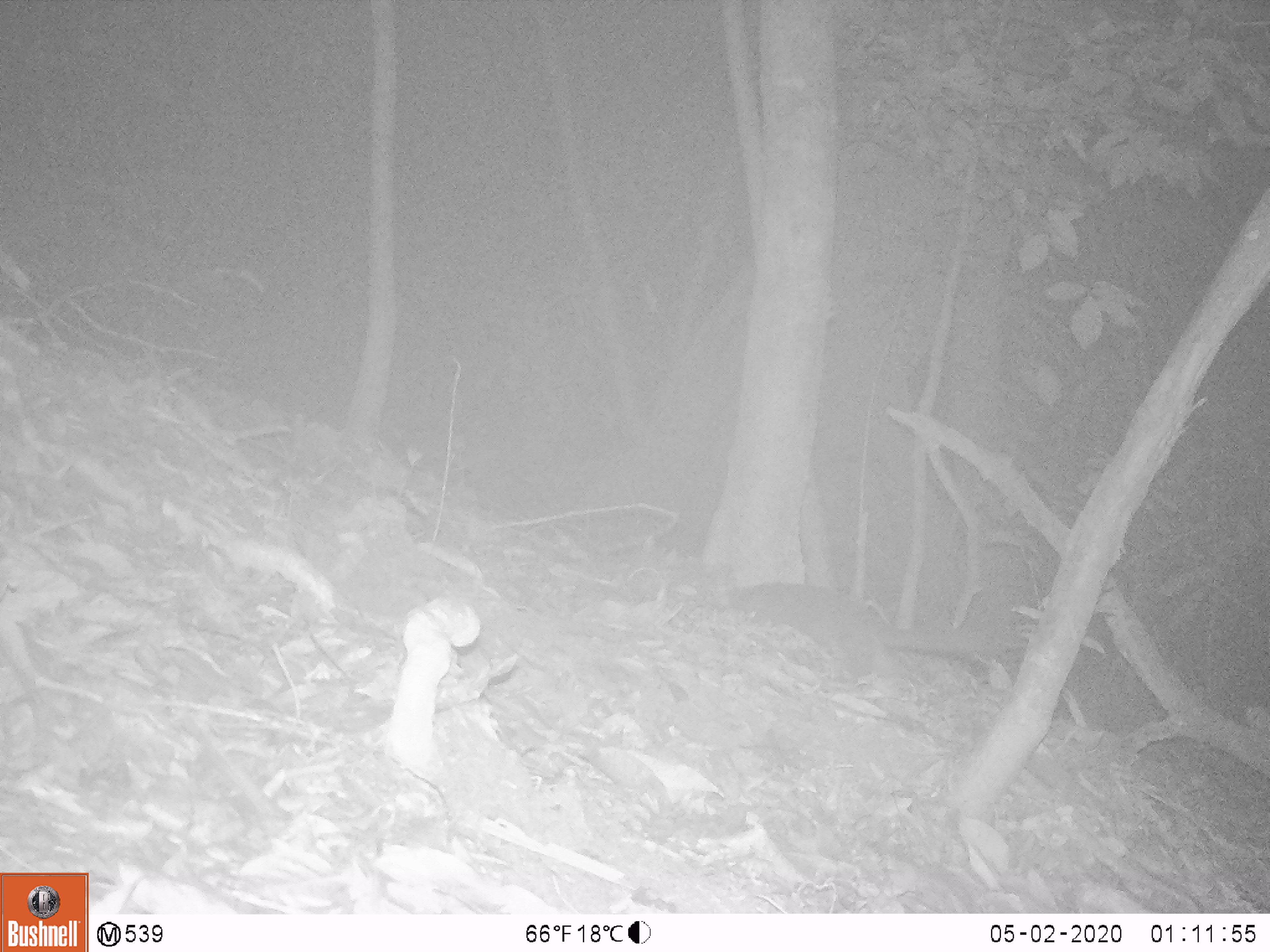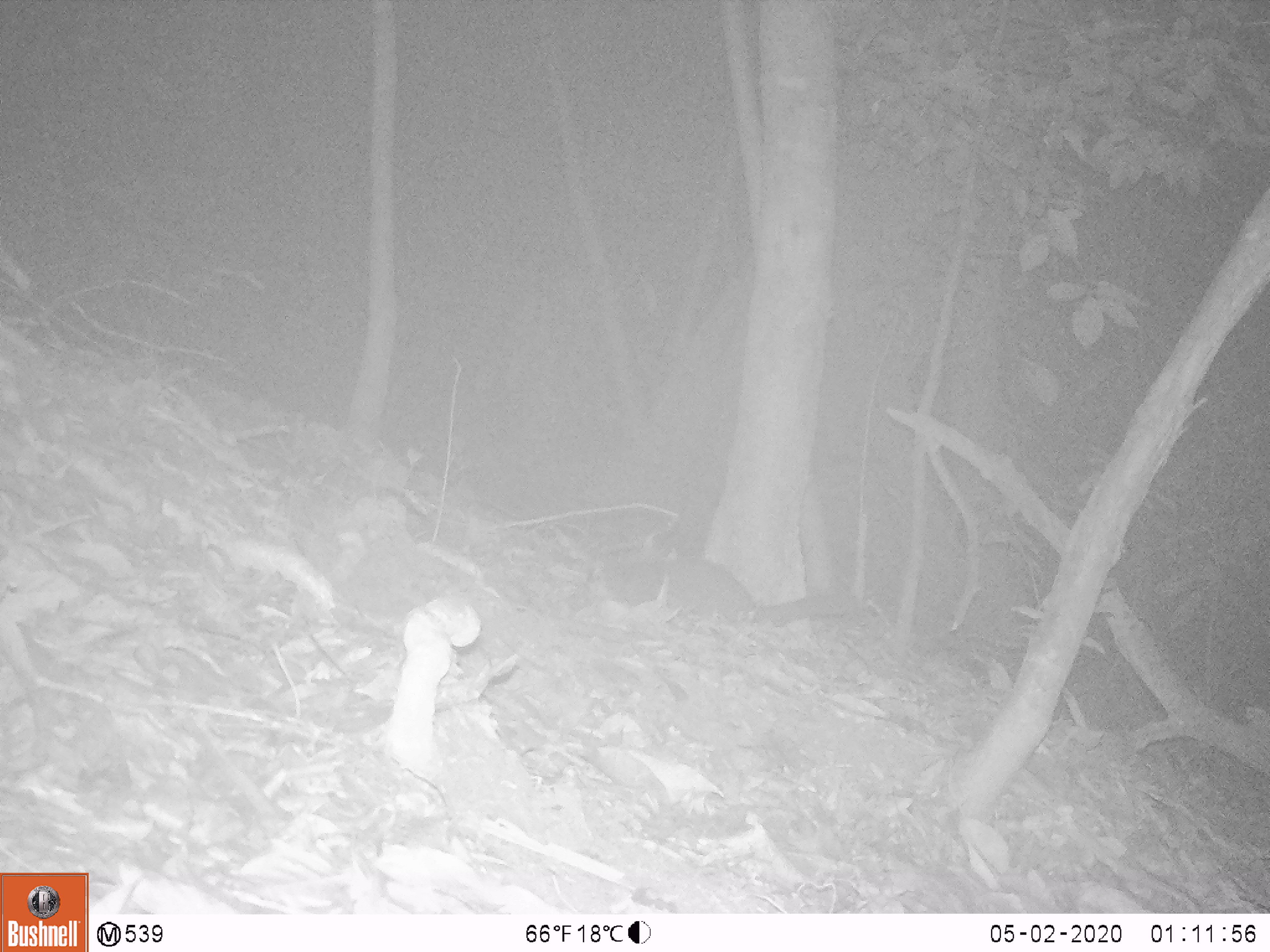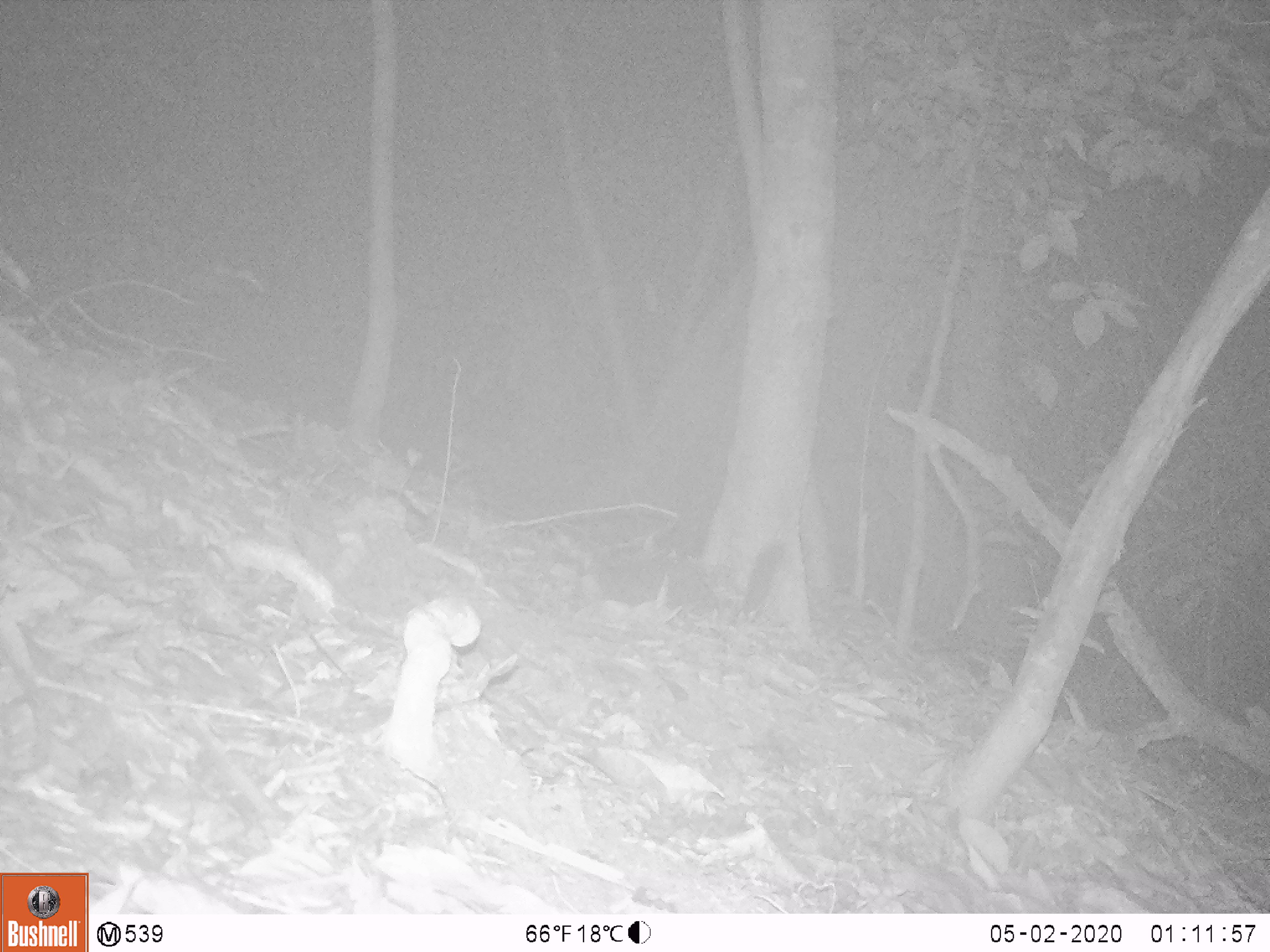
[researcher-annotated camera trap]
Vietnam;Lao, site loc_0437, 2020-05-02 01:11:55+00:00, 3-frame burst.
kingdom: Animalia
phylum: Chordata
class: Mammalia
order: Carnivora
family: Mustelidae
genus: Melogale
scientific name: Melogale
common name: ferret badger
Ferret badger (Melogale). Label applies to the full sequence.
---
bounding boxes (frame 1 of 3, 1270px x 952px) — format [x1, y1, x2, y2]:
ferret badger: [704, 583, 975, 687]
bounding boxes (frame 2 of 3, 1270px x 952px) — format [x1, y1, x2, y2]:
ferret badger: [601, 556, 860, 627]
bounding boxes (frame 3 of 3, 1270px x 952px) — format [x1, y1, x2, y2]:
ferret badger: [597, 546, 776, 624]